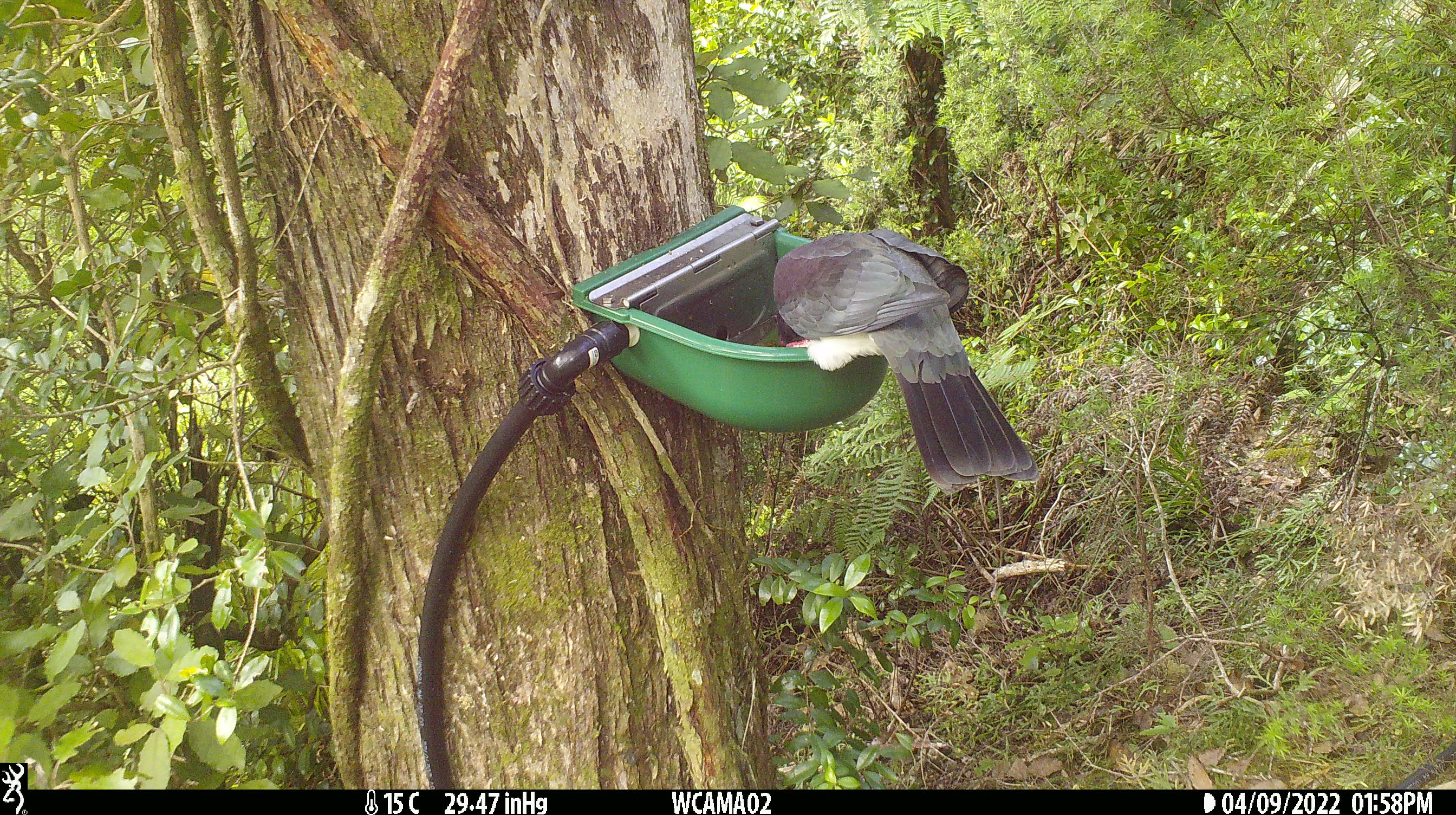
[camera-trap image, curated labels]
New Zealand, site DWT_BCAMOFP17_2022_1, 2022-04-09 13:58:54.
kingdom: Animalia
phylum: Chordata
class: Aves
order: Columbiformes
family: Columbidae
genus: Hemiphaga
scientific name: Hemiphaga novaeseelandiae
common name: new zealand pigeon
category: kereru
Kereru (new zealand pigeon) (Hemiphaga novaeseelandiae).